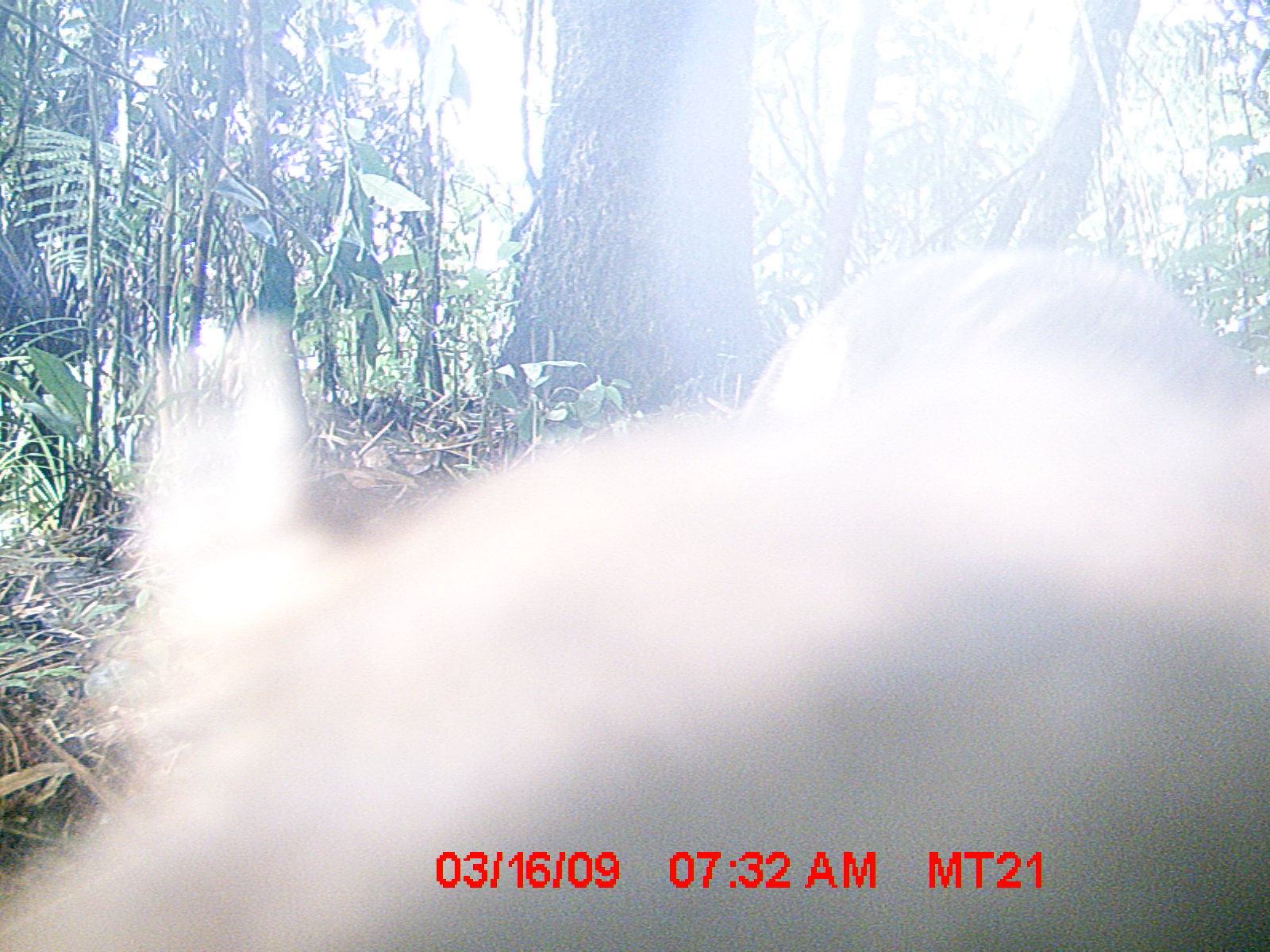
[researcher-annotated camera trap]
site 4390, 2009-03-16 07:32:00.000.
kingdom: Animalia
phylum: Chordata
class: Mammalia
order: Carnivora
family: Eupleridae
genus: Cryptoprocta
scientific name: Cryptoprocta ferox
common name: fossa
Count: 1.